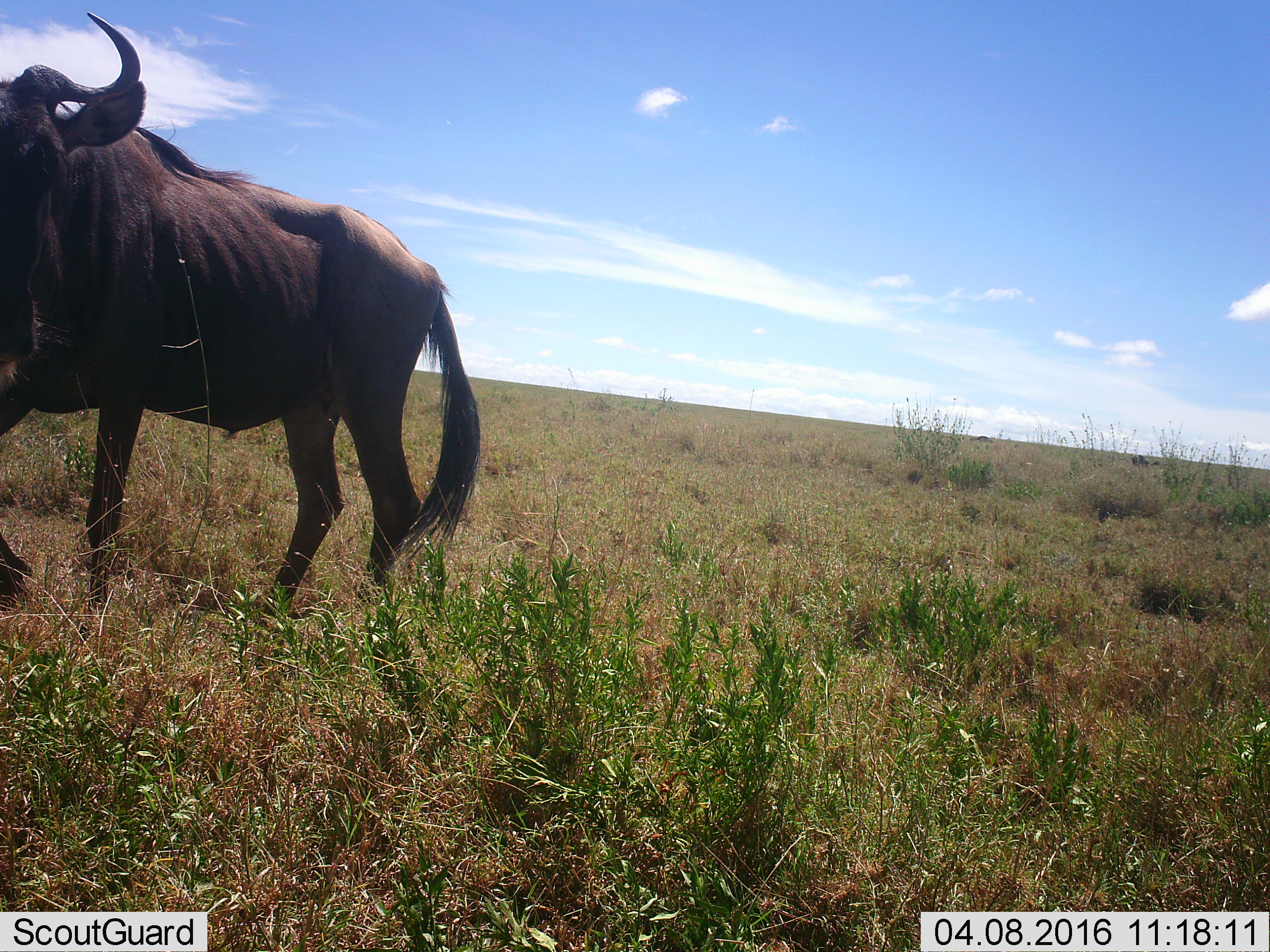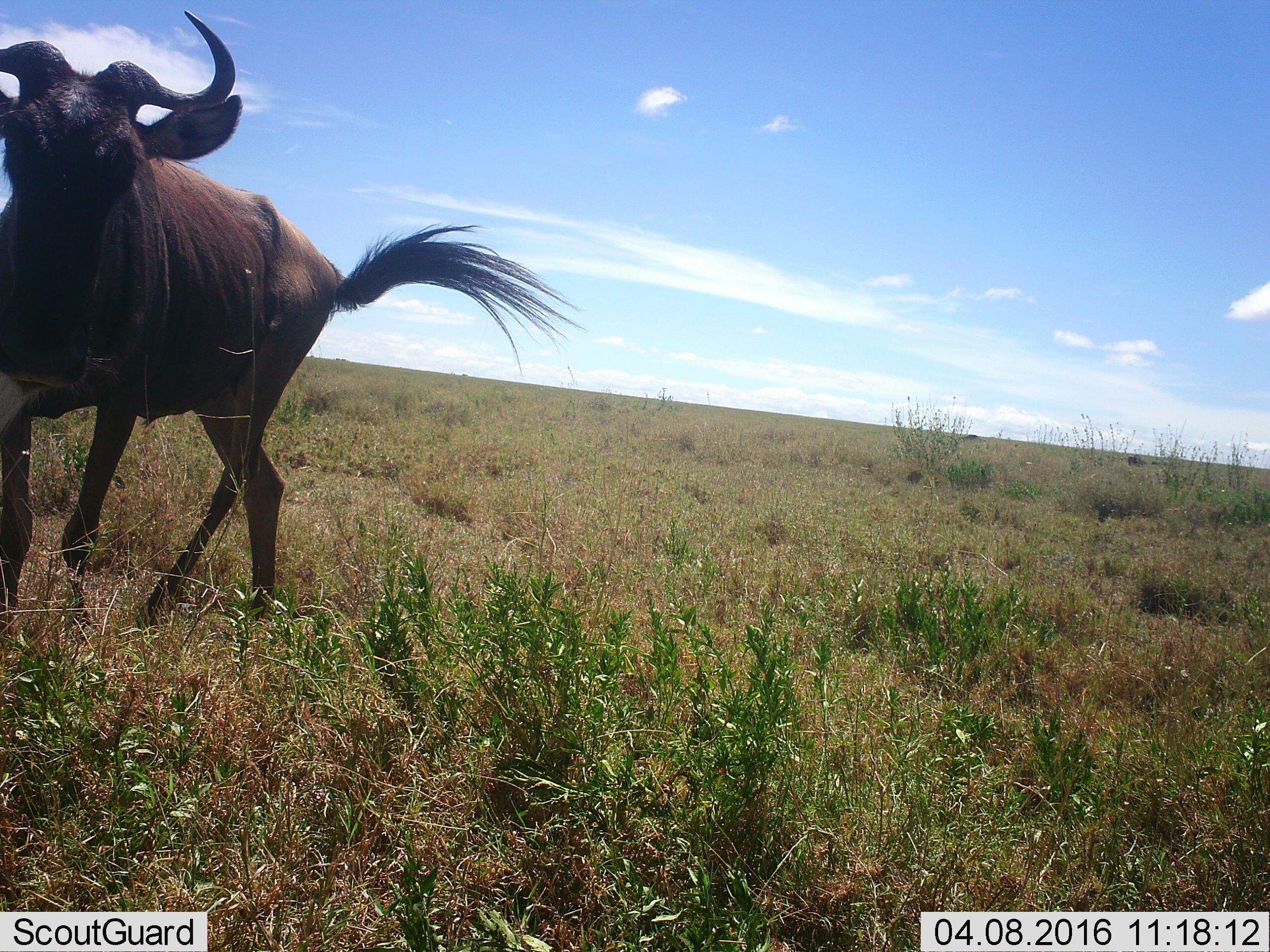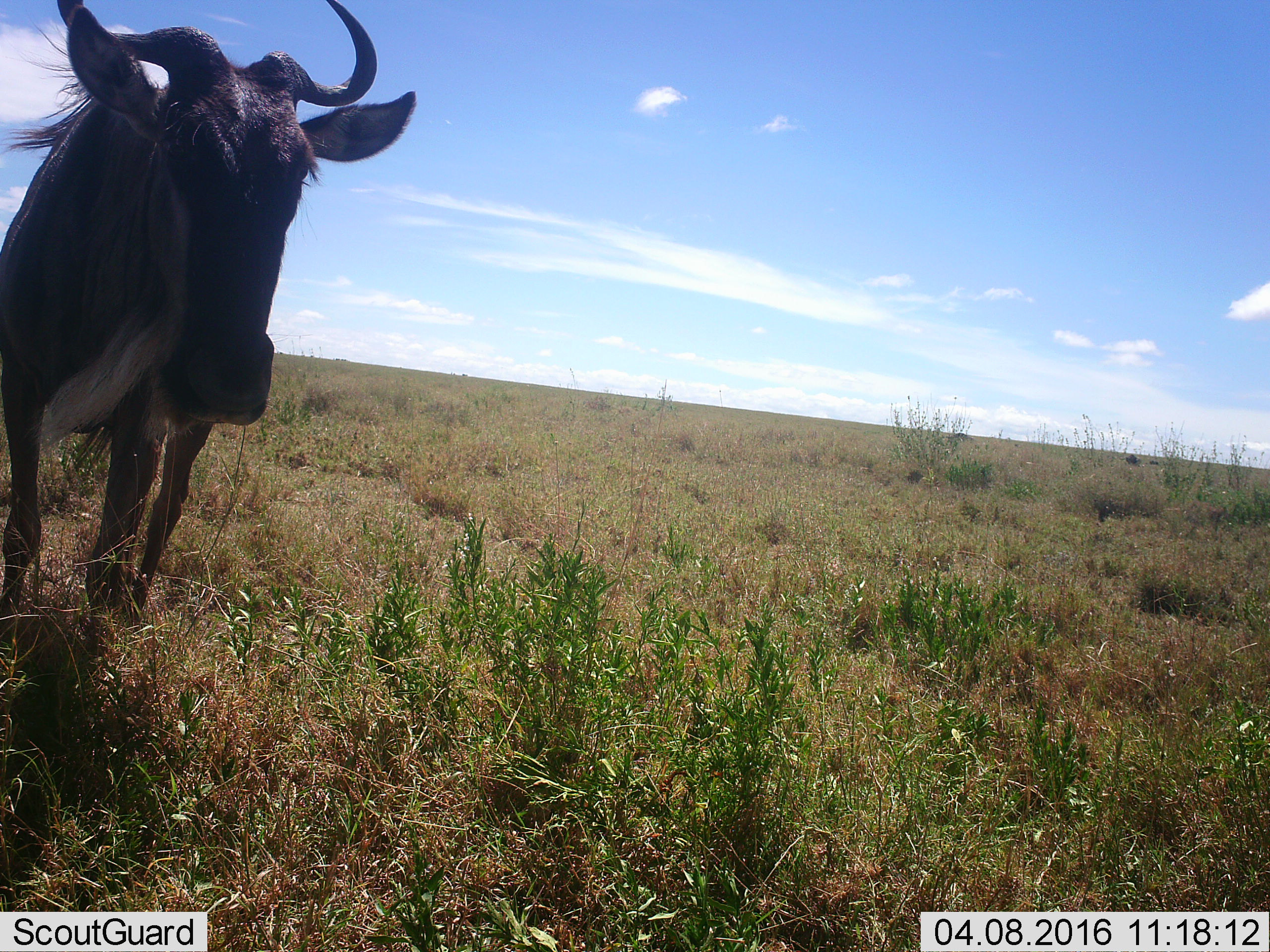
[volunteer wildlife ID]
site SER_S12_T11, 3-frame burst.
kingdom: Animalia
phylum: Chordata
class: Mammalia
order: Artiodactyla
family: Bovidae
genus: Connochaetes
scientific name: Connochaetes taurinus taurinus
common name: blue wildebeest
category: wildebeestblue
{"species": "wildebeestblue (blue wildebeest) (Connochaetes taurinus taurinus)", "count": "1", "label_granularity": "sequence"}